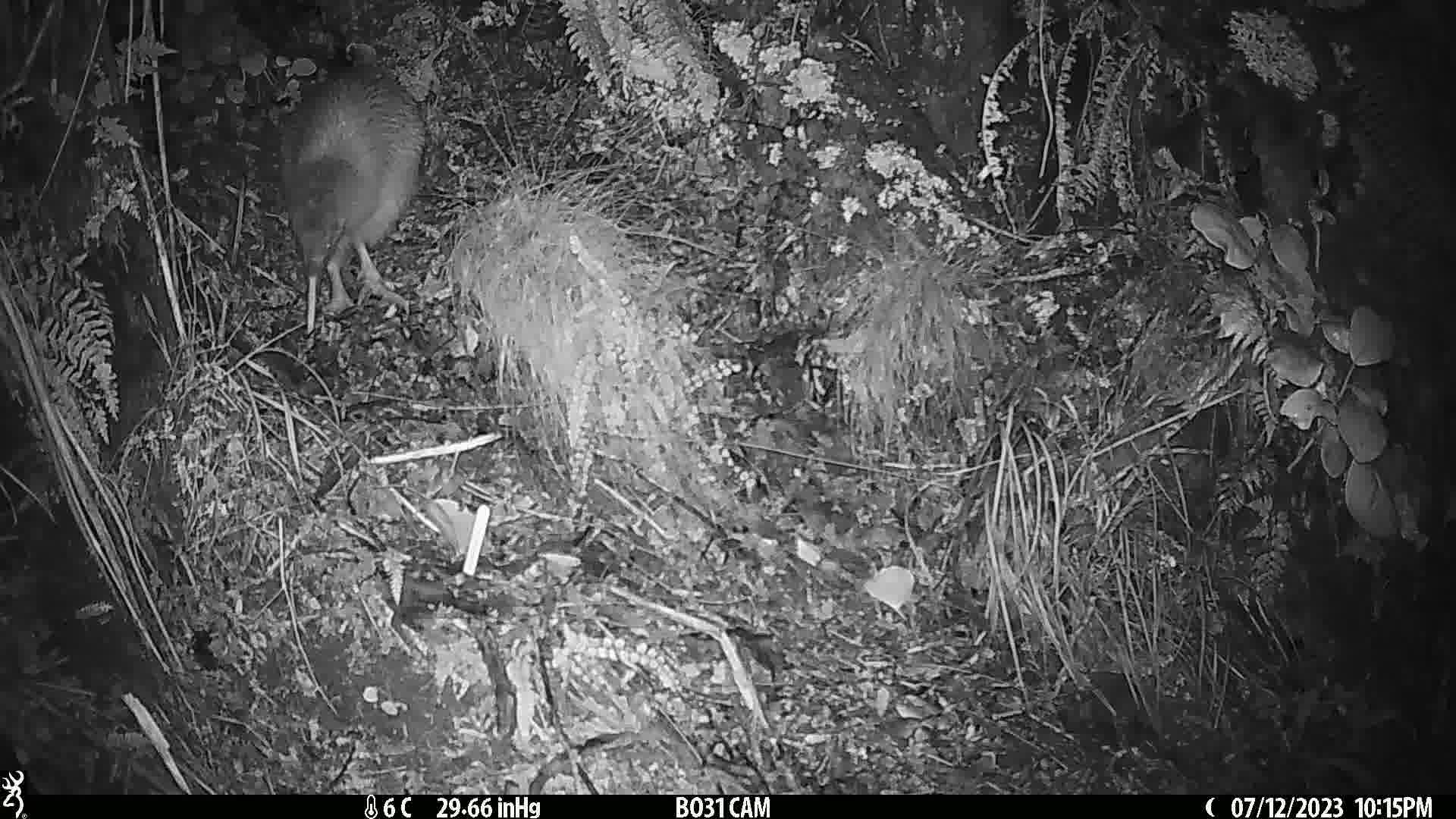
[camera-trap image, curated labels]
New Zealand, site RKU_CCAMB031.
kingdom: Animalia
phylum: Chordata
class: Aves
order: Apterygiformes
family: Apterygidae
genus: Apteryx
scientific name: Apteryx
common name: kiwi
Kiwi (Apteryx).